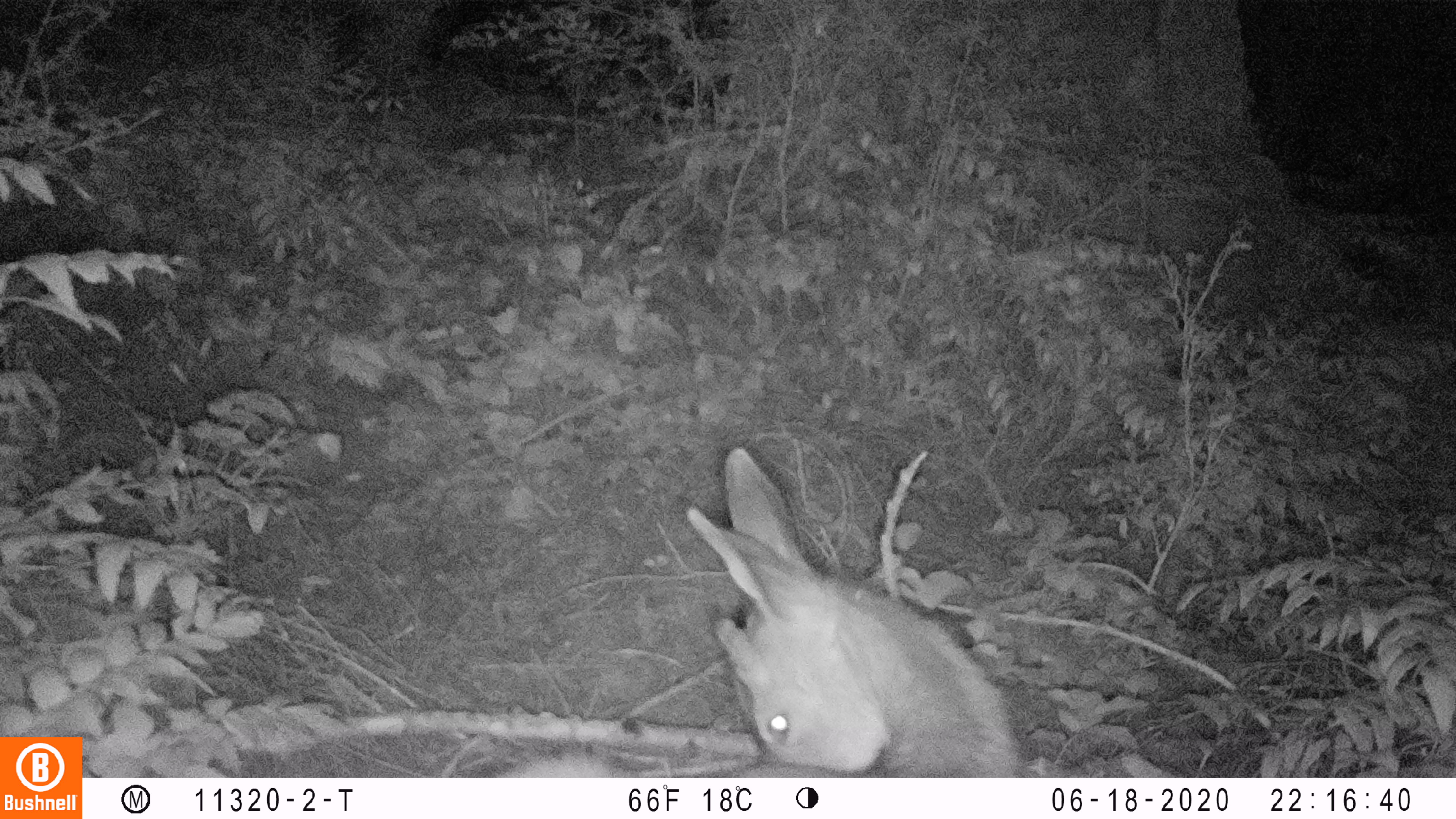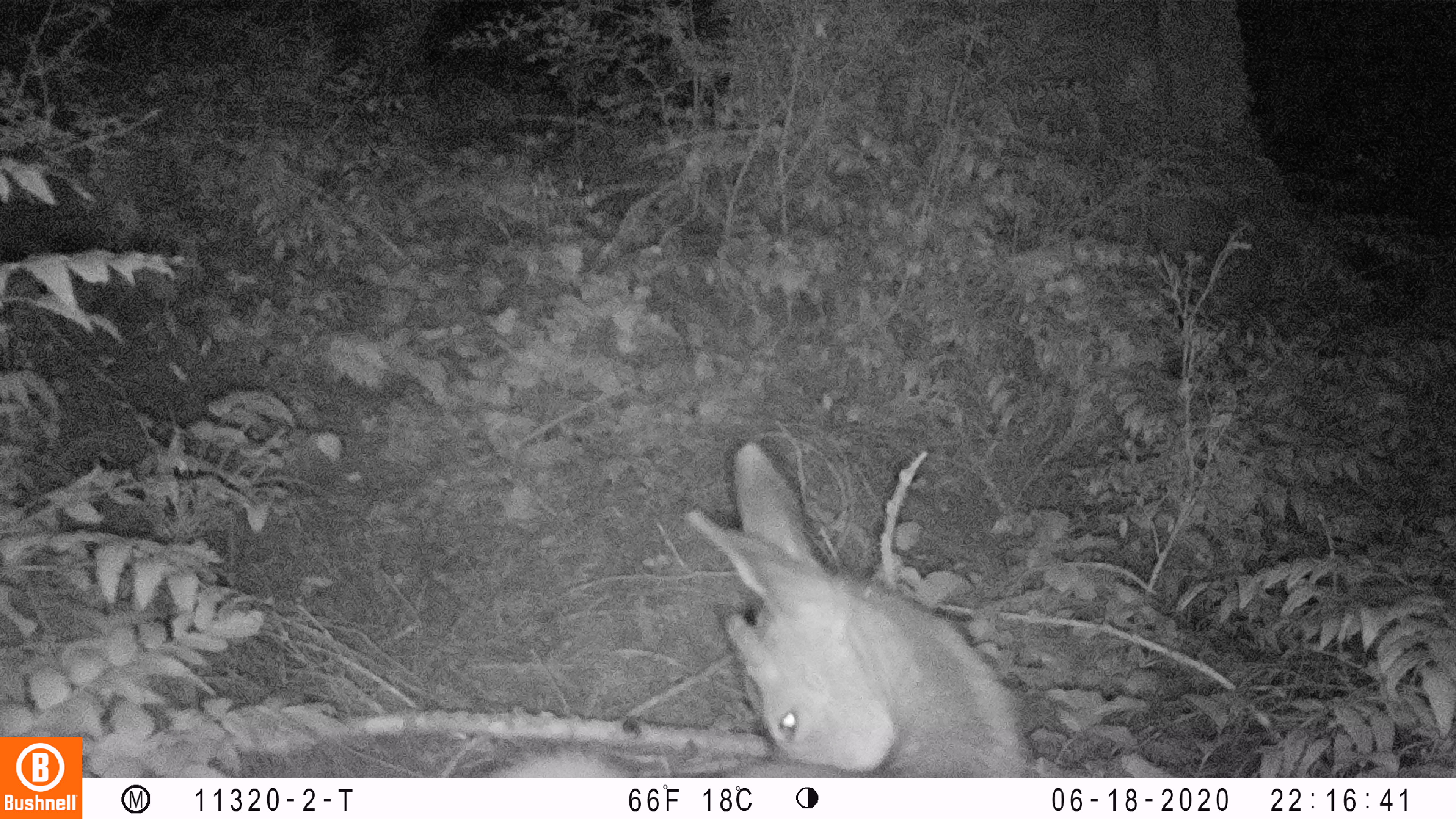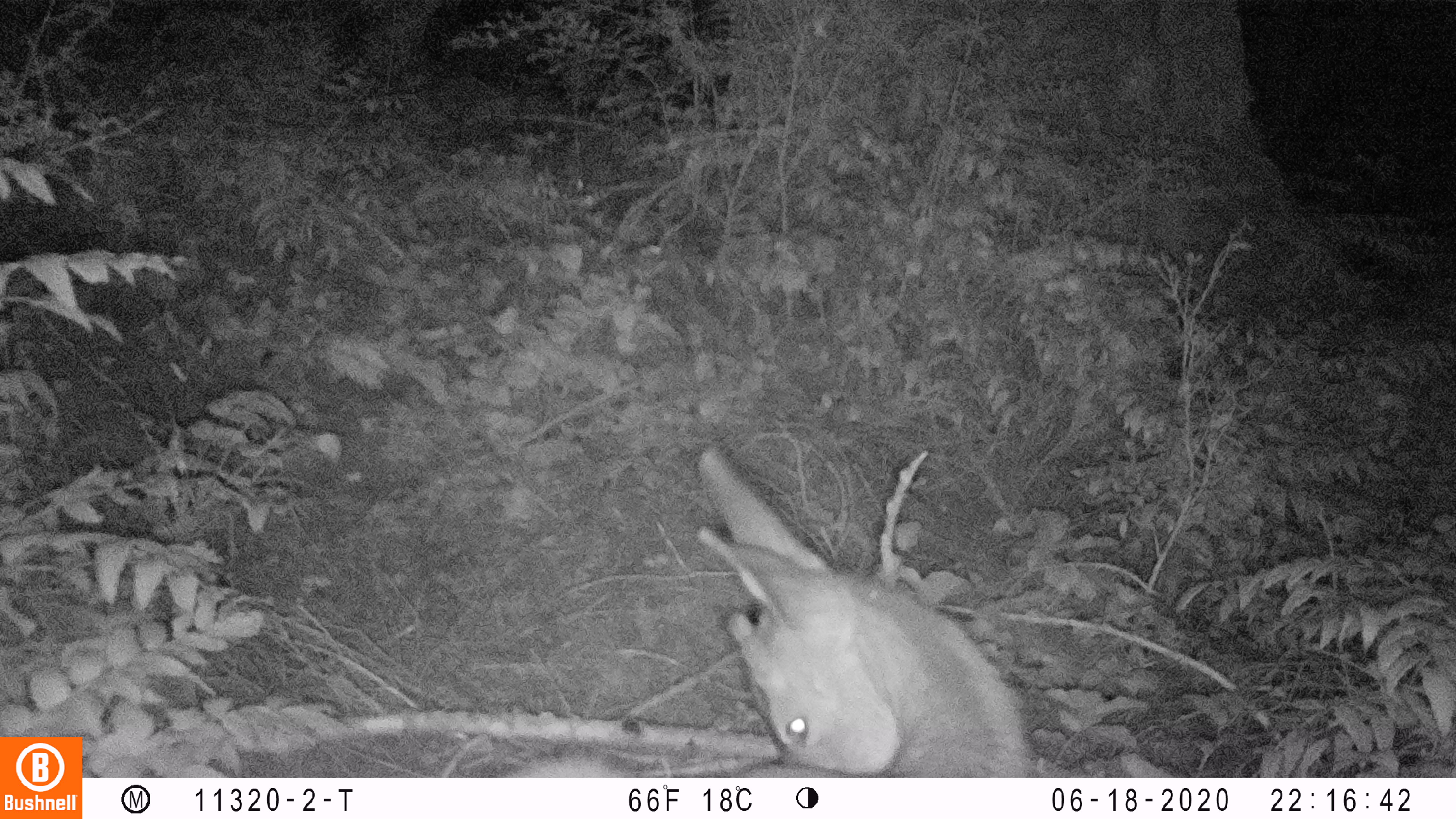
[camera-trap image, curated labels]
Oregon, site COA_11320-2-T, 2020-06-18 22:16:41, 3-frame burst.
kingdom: Animalia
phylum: Chordata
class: Mammalia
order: Artiodactyla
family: Cervidae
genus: Odocoileus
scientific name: Odocoileus hemionus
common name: black-tailed deer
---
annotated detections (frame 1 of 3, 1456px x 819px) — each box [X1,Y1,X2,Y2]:
black-tailed deer: [488,435,1030,770]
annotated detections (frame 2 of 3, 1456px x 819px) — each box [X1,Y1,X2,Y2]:
black-tailed deer: [482,437,1034,776]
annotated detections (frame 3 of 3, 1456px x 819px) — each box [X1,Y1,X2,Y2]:
black-tailed deer: [490,437,1041,776]